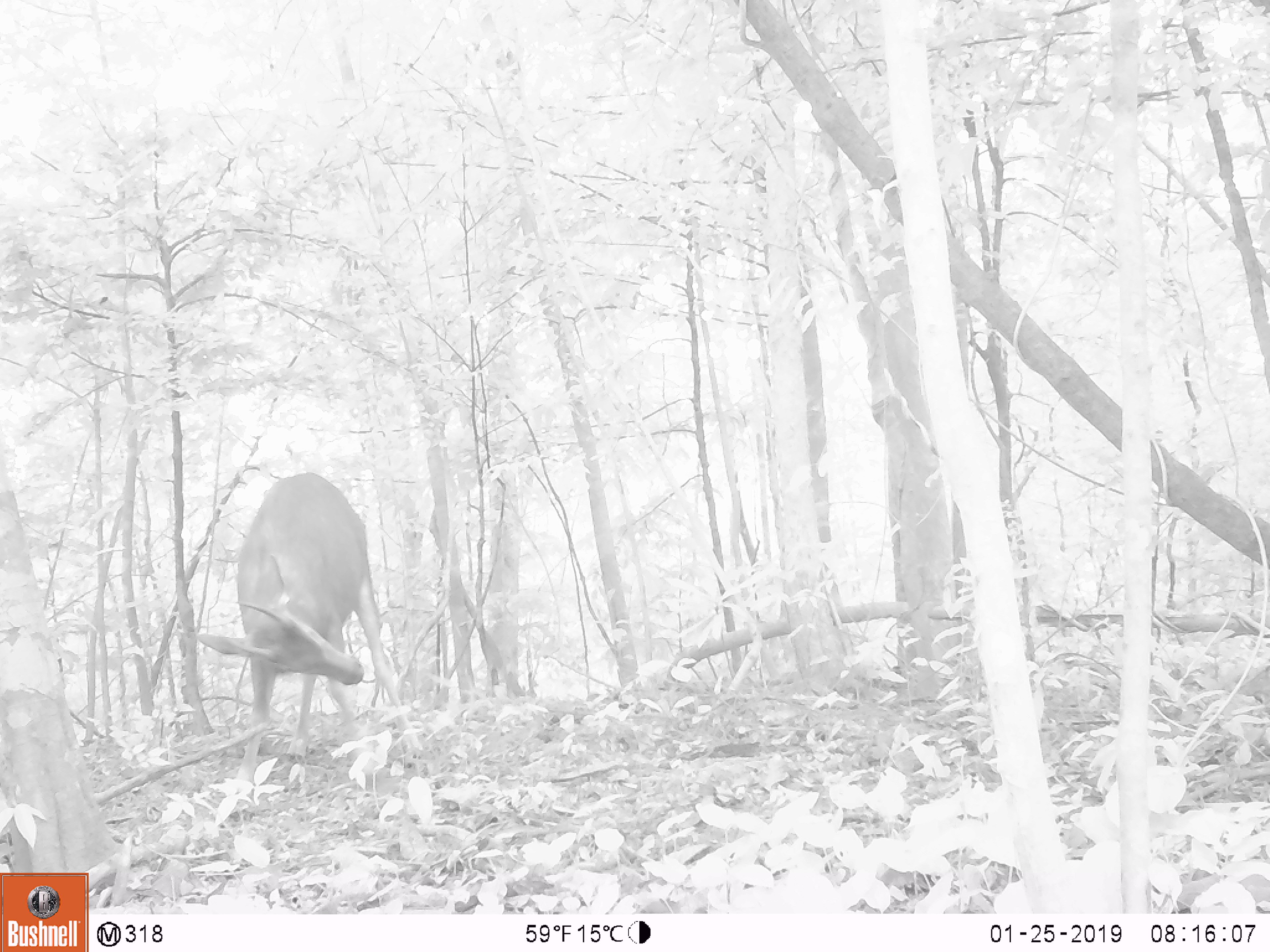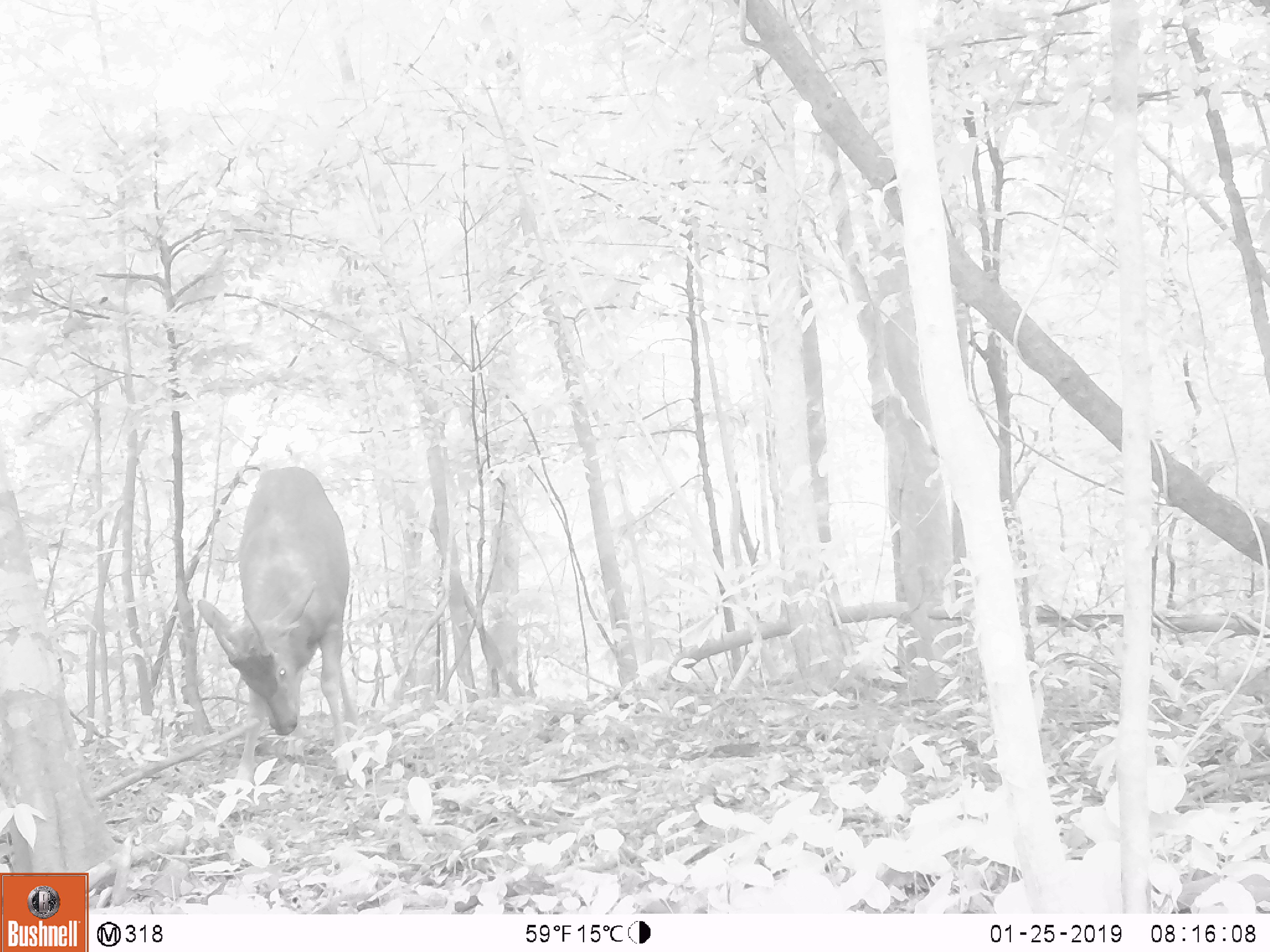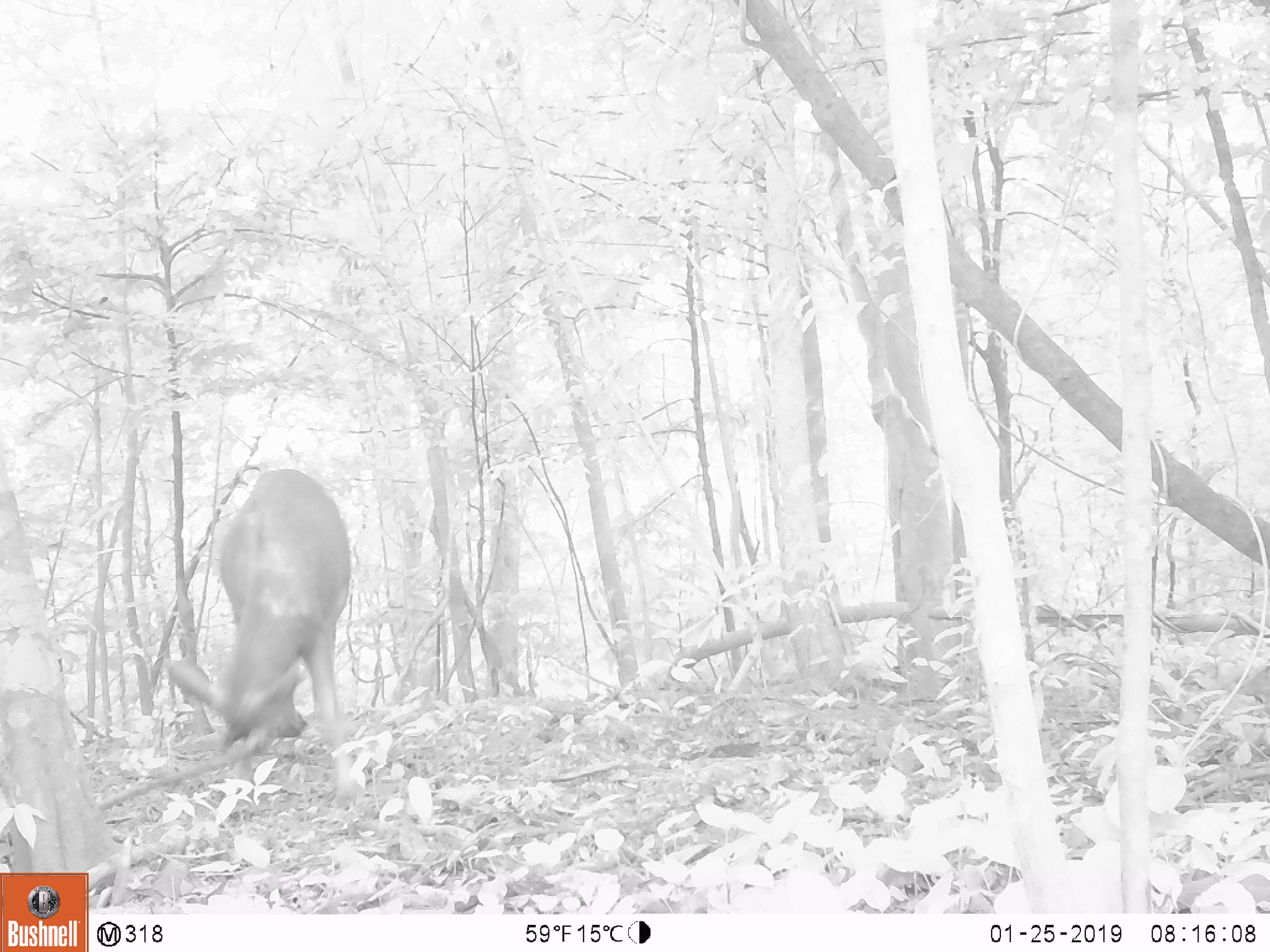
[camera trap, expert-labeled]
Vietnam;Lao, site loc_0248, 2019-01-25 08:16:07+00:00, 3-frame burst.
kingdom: Animalia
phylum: Chordata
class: Mammalia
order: Artiodactyla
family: Cervidae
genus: Rusa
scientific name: Rusa unicolor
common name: sambar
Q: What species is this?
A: Sambar (Rusa unicolor).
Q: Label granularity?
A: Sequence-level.